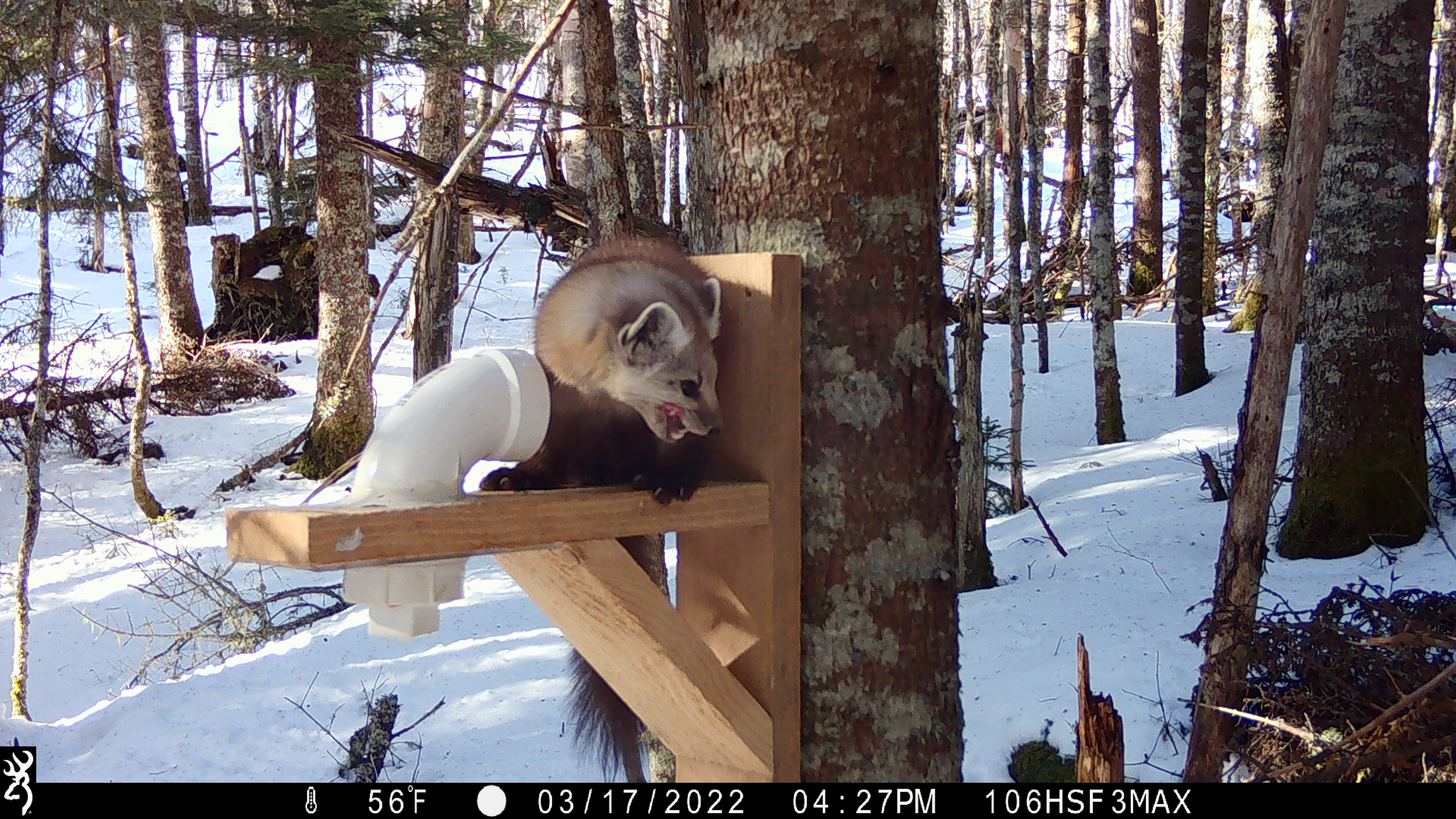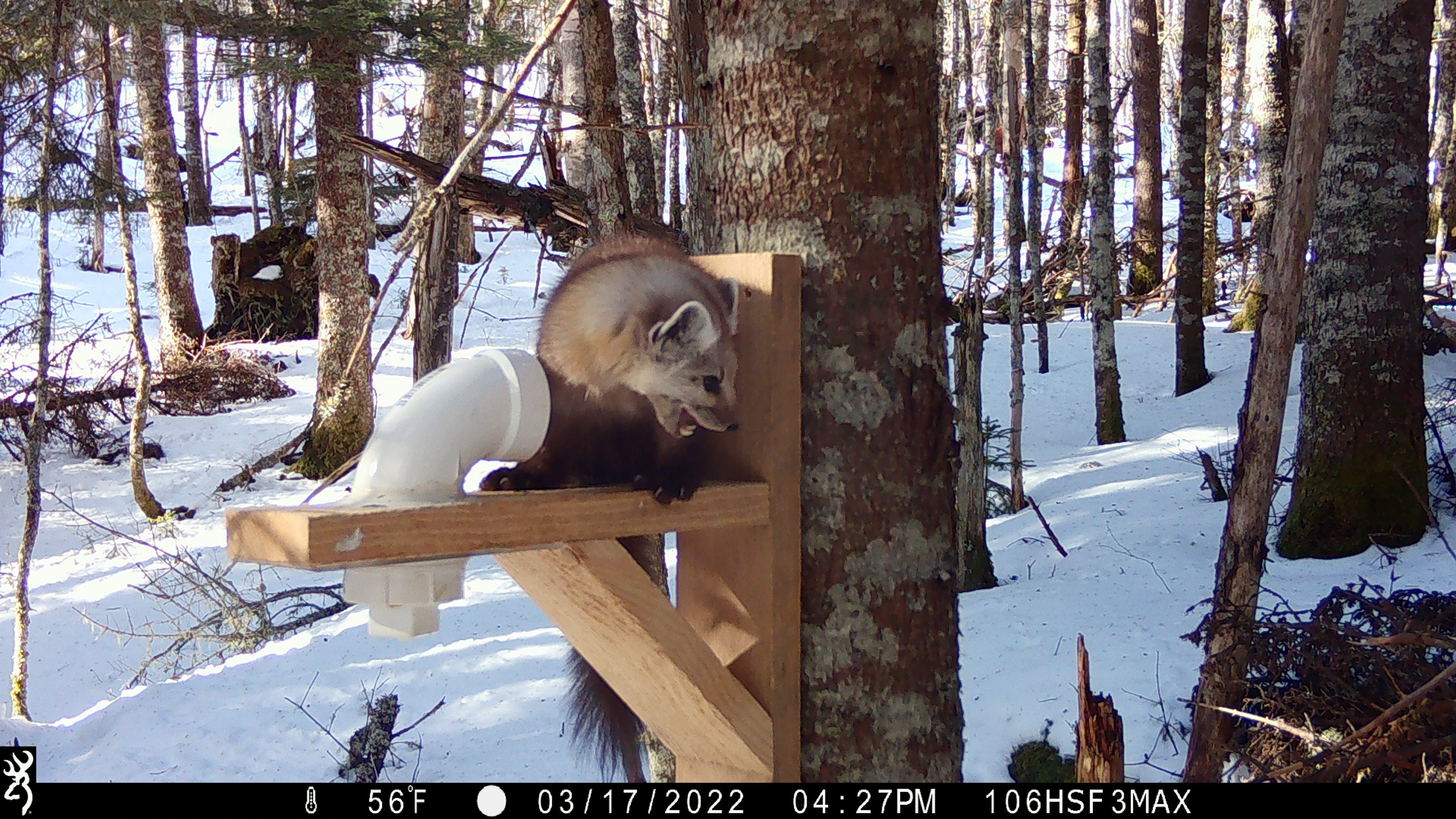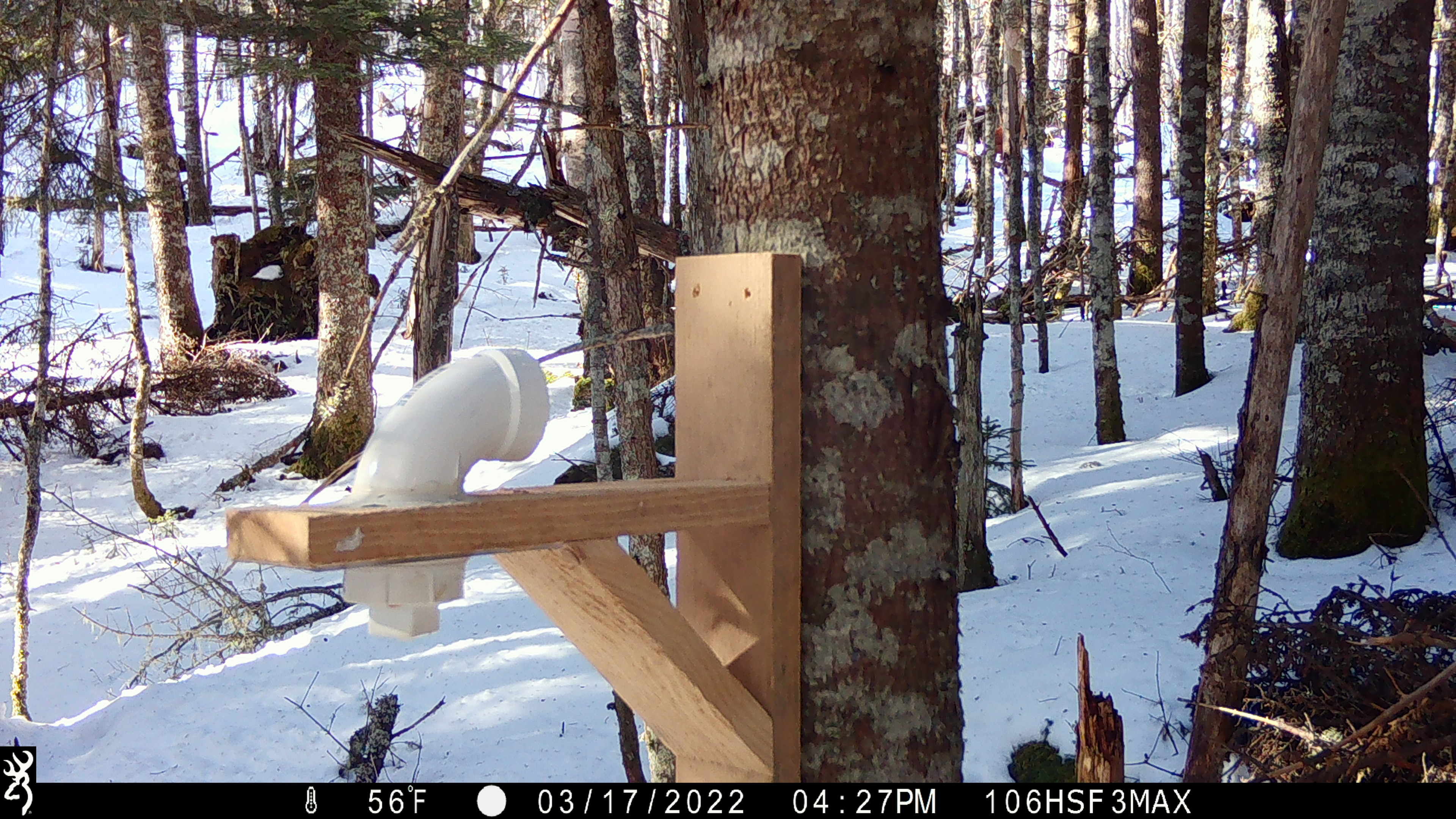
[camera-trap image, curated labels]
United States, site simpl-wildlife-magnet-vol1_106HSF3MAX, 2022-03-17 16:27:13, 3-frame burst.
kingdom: Animalia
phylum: Chordata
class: Mammalia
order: Carnivora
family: Mustelidae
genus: Martes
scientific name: Martes americana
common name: american marten